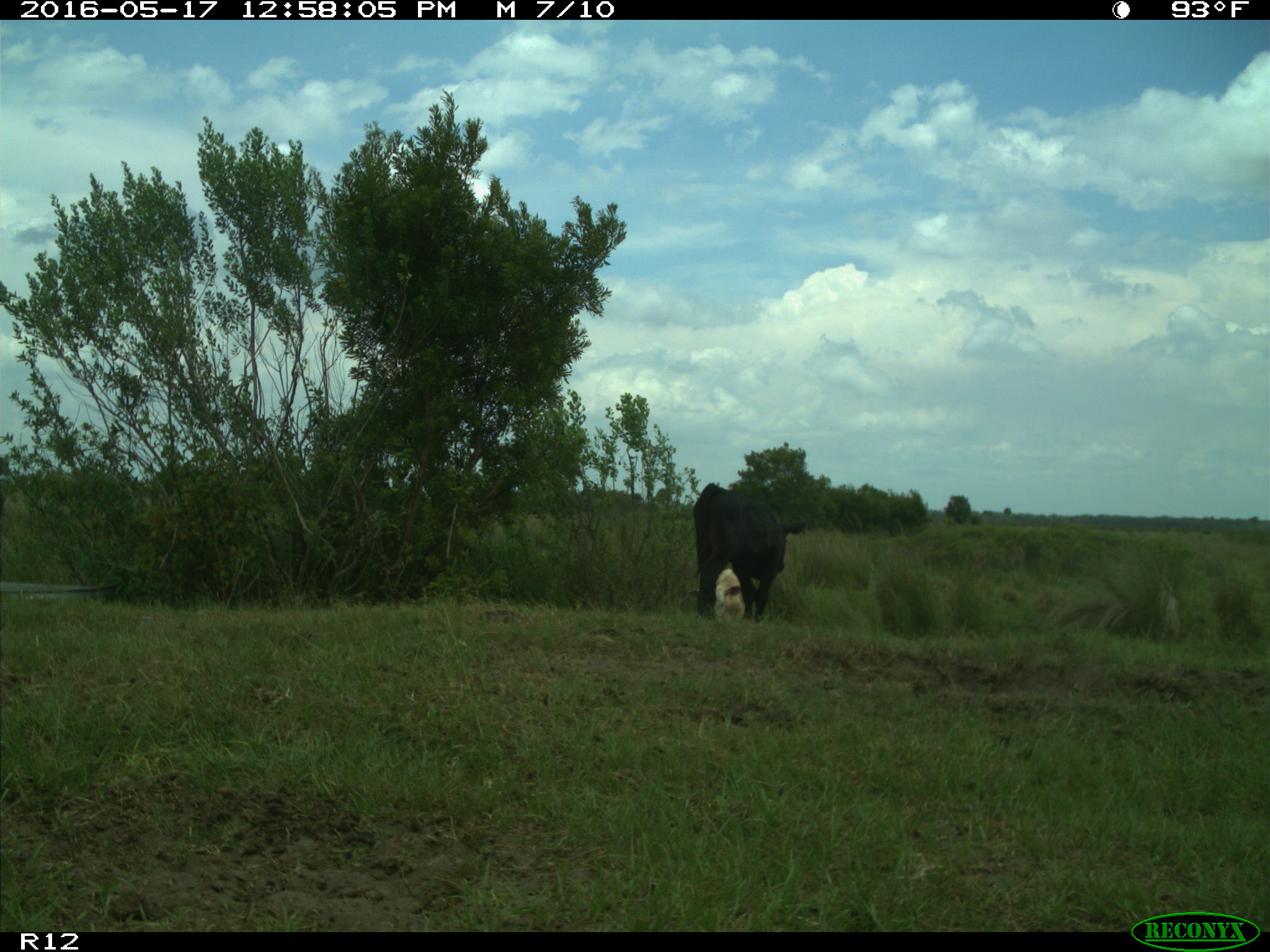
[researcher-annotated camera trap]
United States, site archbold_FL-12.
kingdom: Animalia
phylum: Chordata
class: Mammalia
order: Artiodactyla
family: Bovidae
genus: Bos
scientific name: Bos taurus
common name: domestic cow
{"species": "Bos taurus (domestic cow)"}